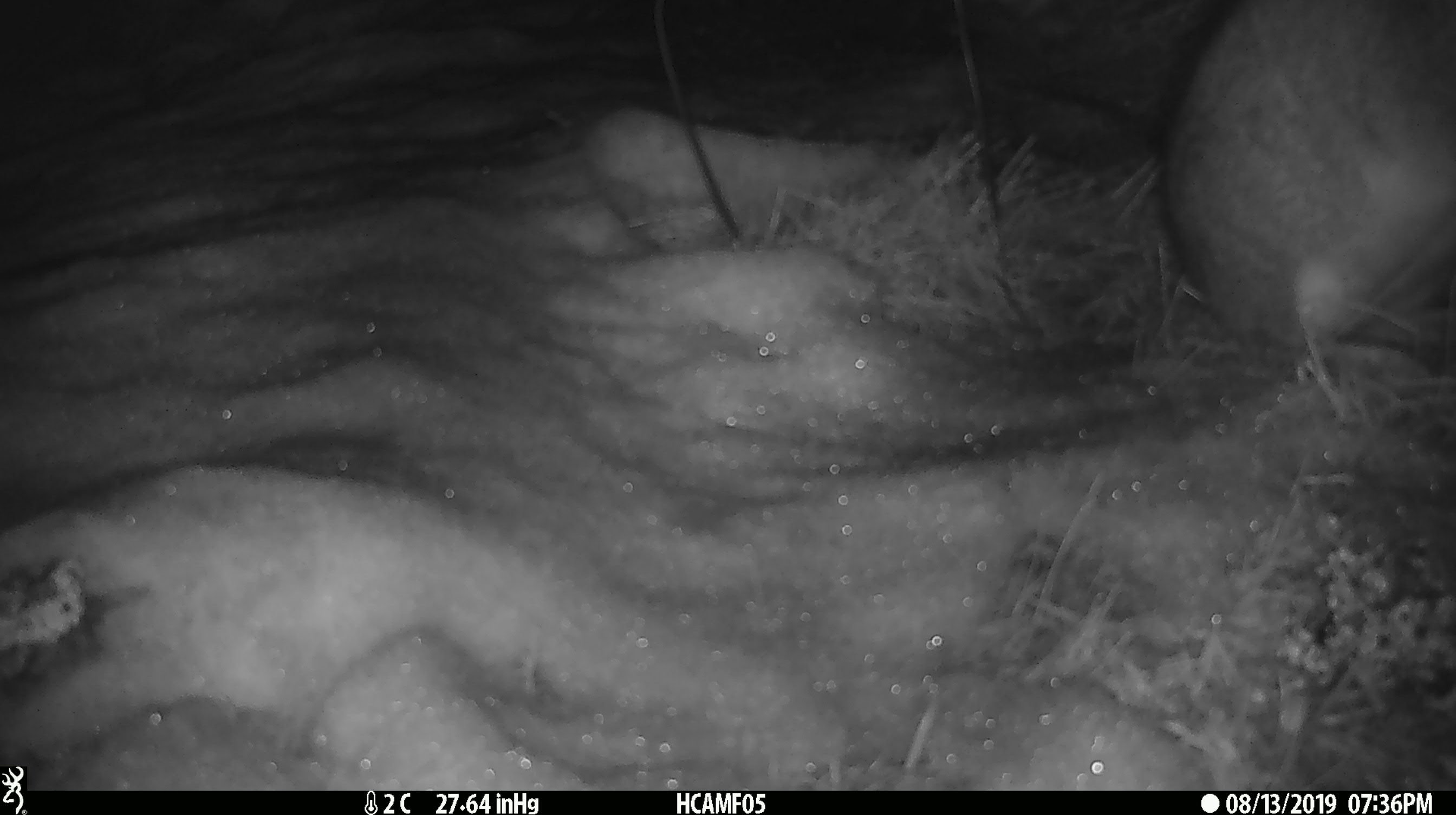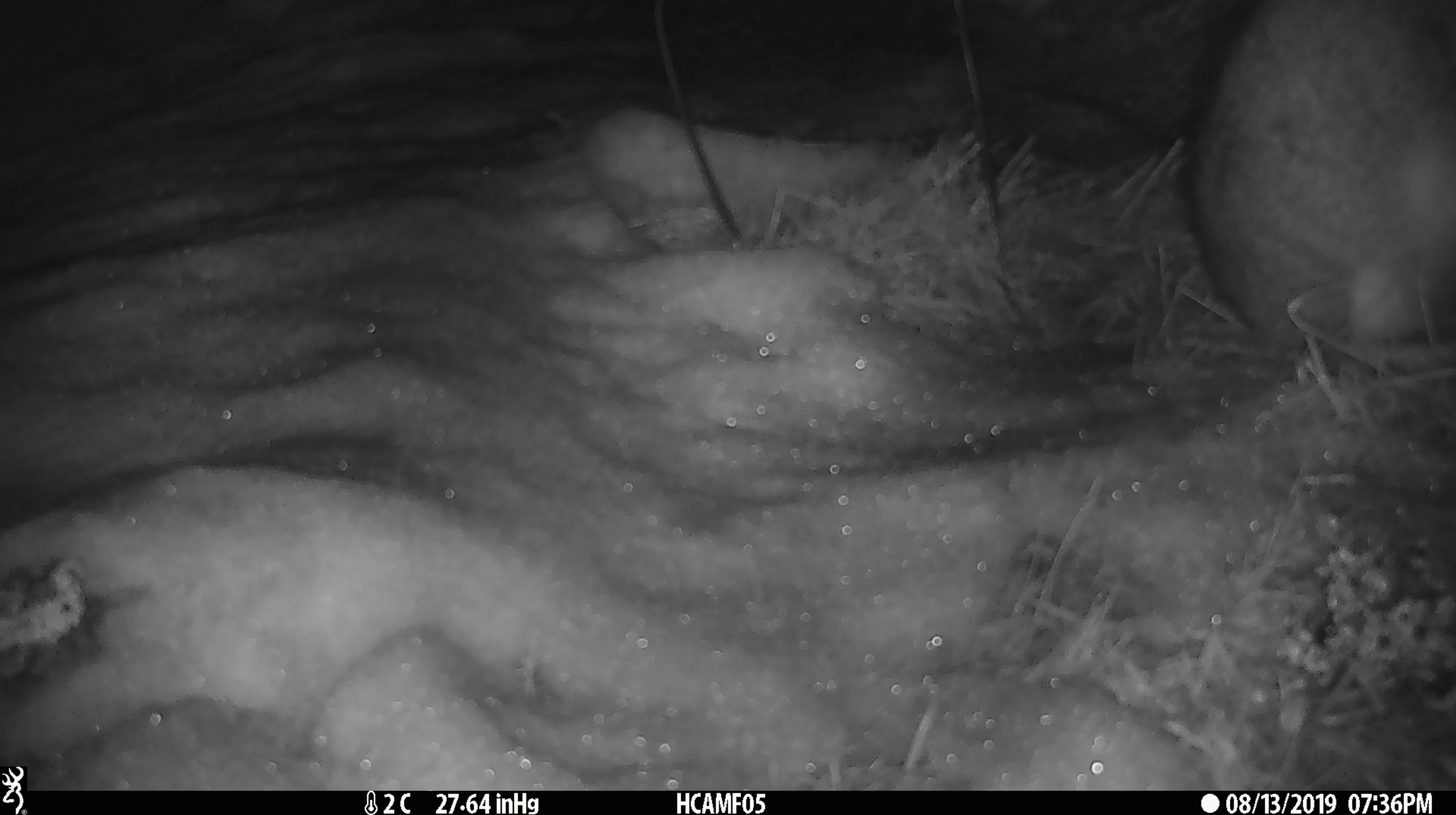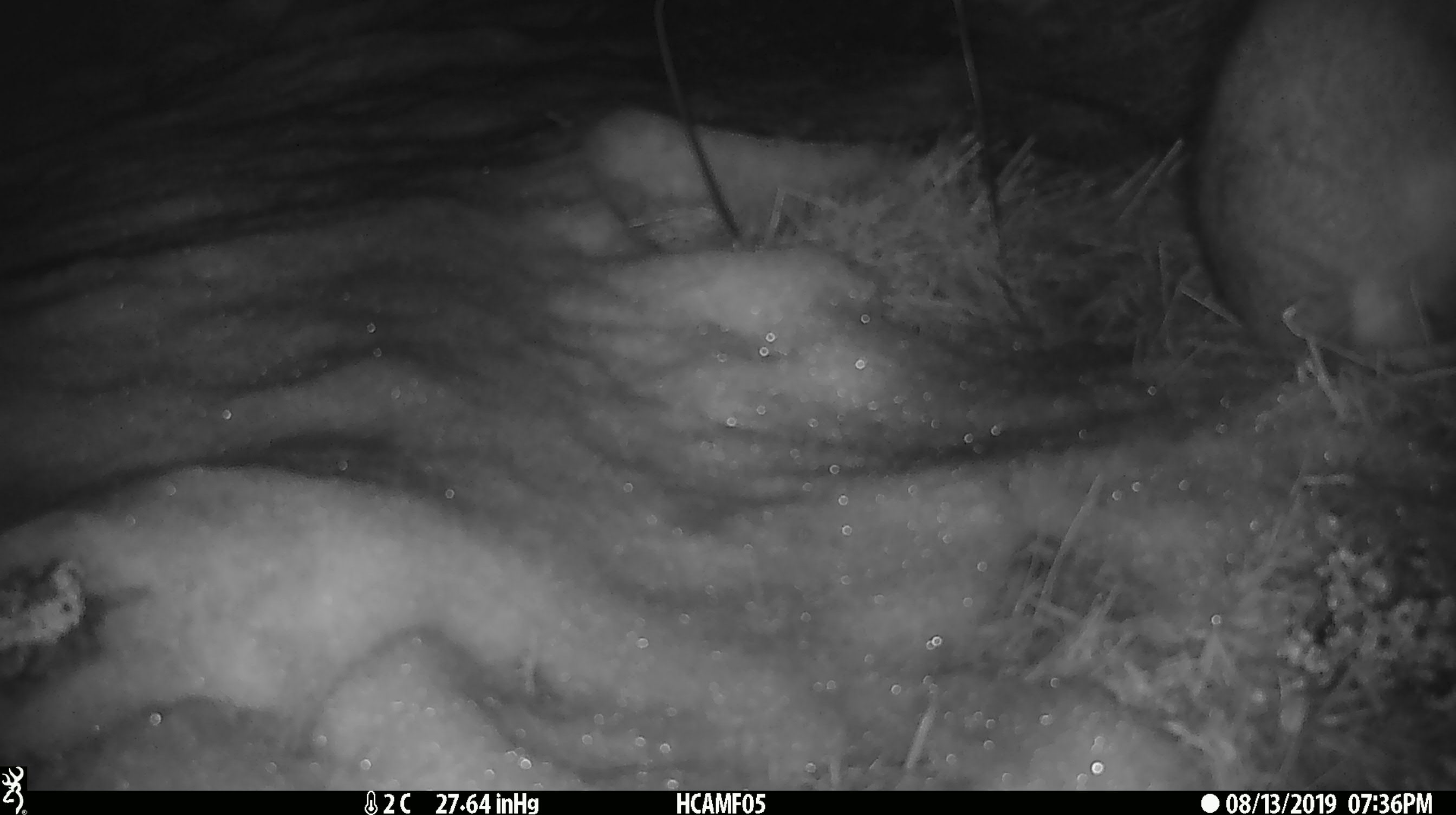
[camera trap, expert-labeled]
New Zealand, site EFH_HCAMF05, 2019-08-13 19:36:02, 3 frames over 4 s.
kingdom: Animalia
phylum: Chordata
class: Mammalia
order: Lagomorpha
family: Leporidae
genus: Lepus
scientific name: Lepus europaeus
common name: brown hare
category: hare